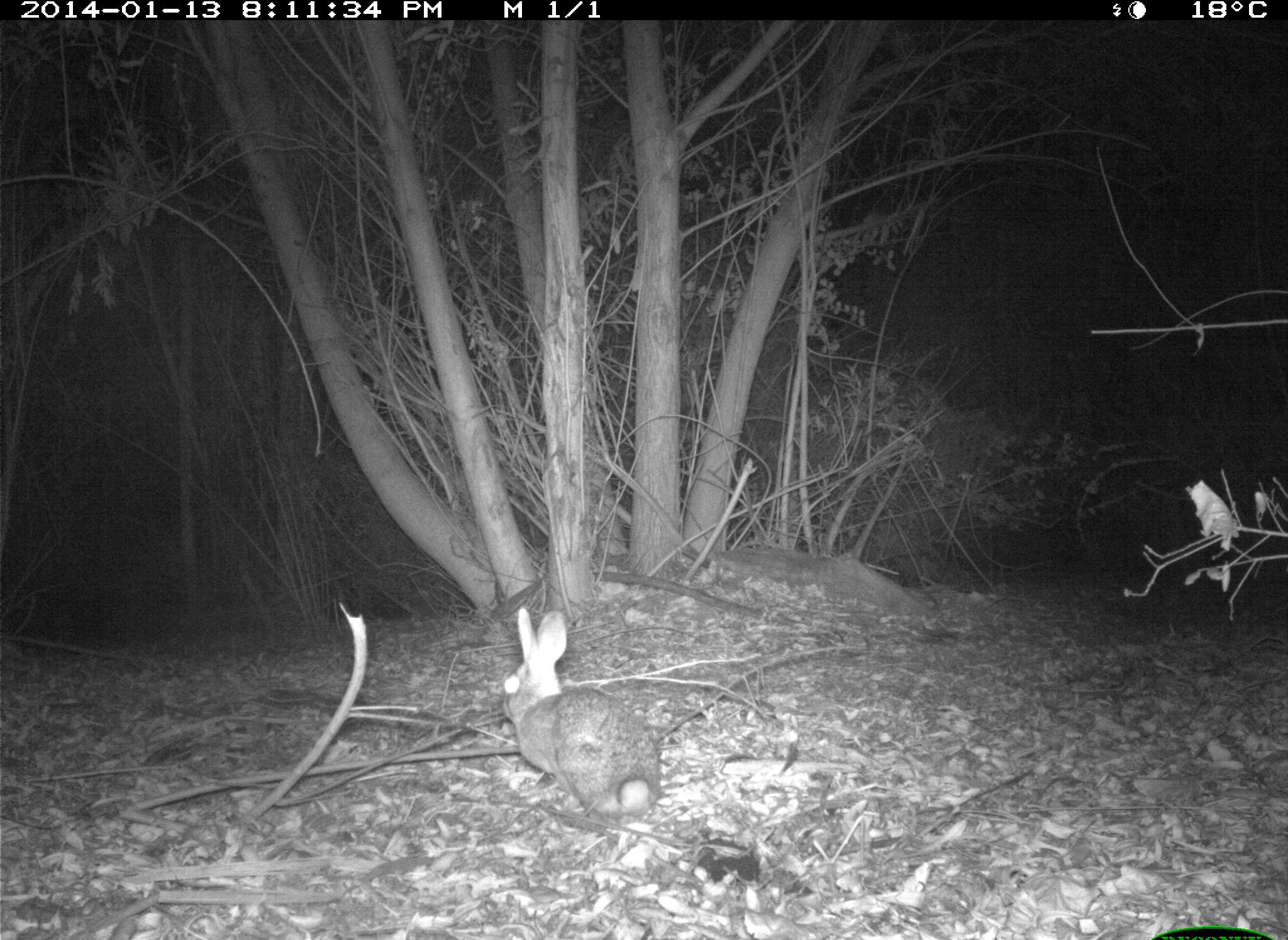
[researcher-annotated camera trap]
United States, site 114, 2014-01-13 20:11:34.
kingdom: Animalia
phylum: Chordata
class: Mammalia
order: Lagomorpha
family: Leporidae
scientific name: Leporidae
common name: rabbits and hares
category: rabbit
Rabbit (rabbits and hares) (Leporidae).